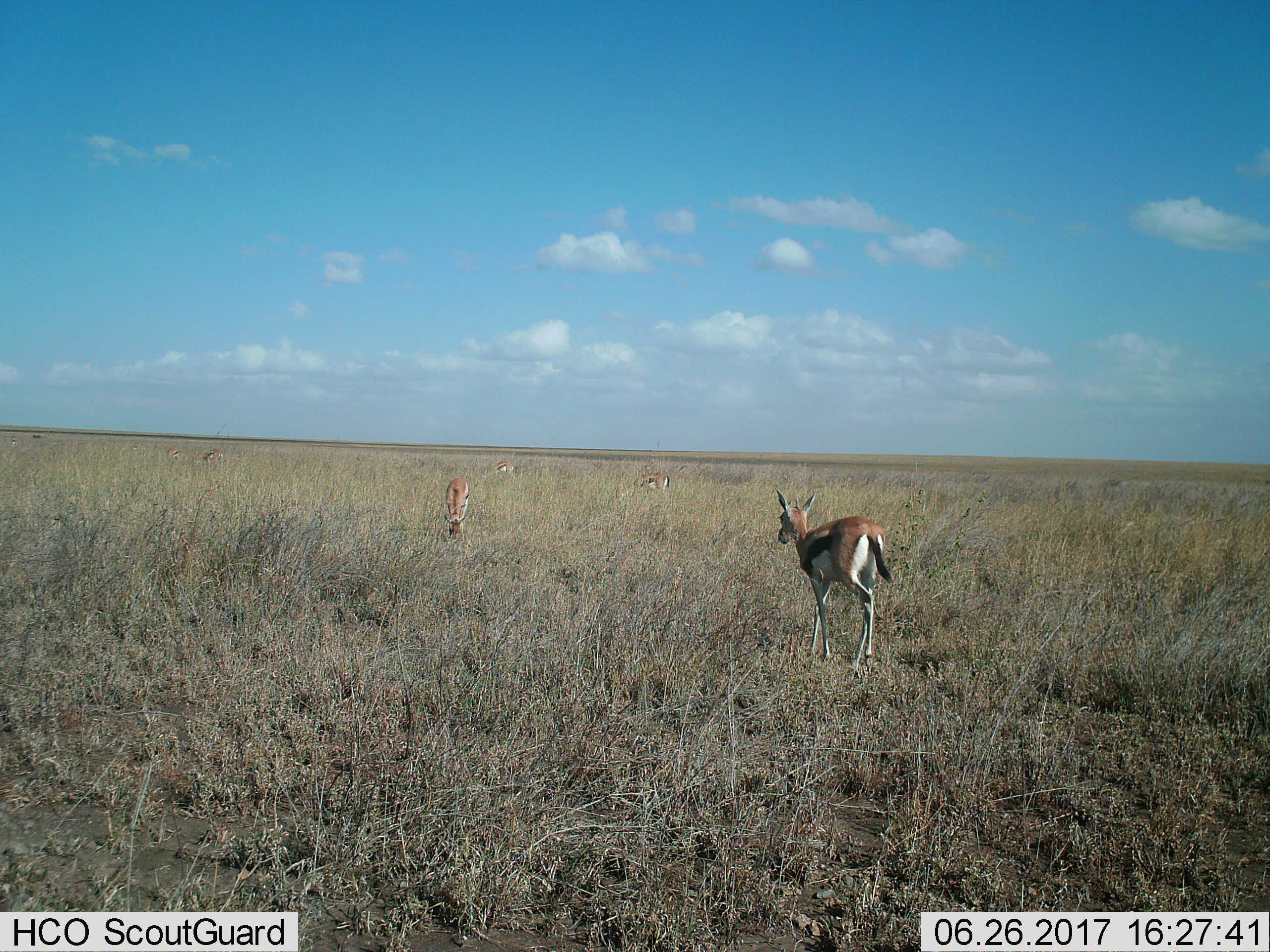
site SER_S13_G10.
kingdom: Animalia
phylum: Chordata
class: Mammalia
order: Artiodactyla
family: Bovidae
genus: Eudorcas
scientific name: Eudorcas thomsonii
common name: thomson's gazelle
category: gazellethomsons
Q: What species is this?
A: Gazellethomsons (thomson's gazelle) (Eudorcas thomsonii).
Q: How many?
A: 7.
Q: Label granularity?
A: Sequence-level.